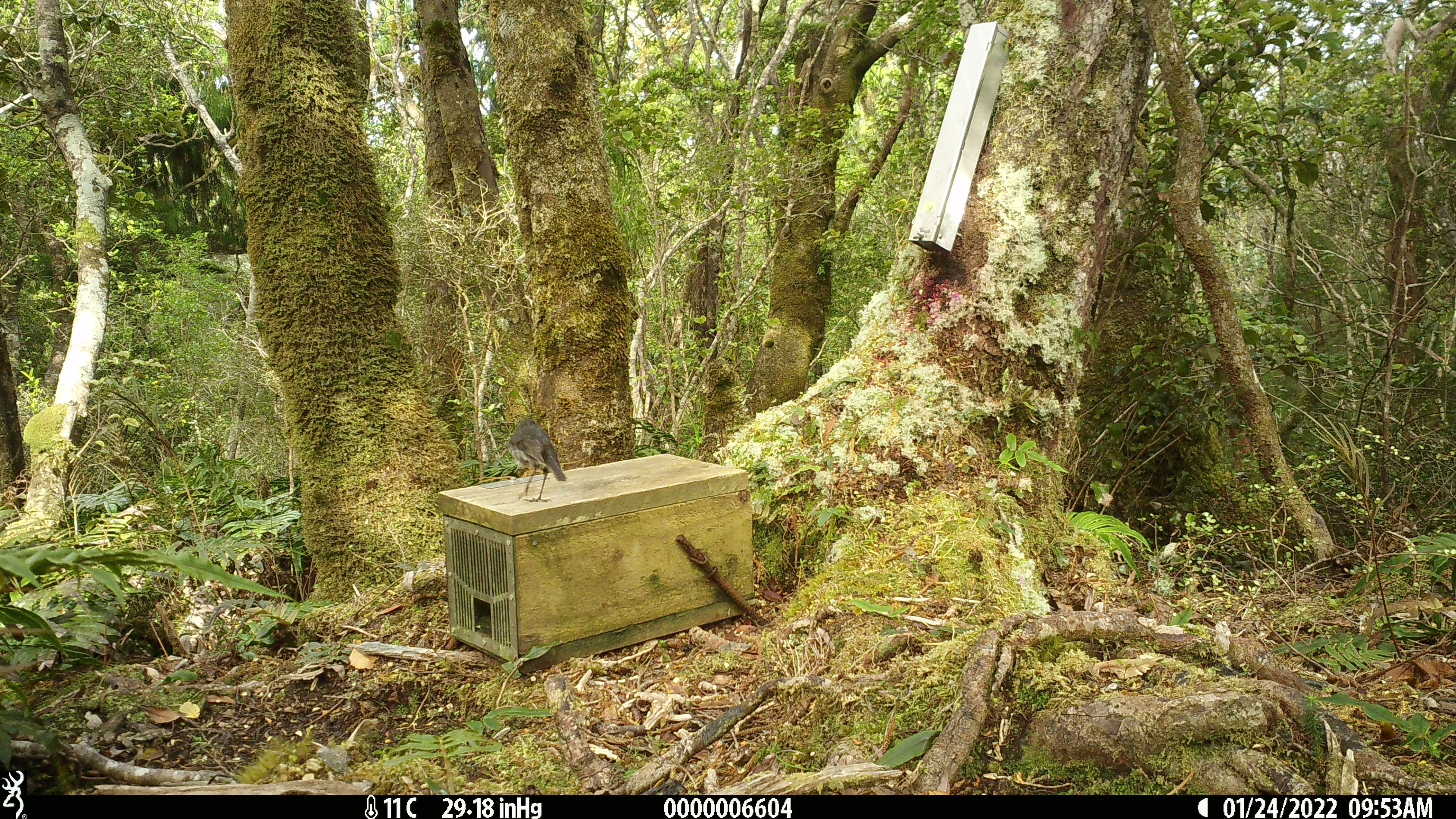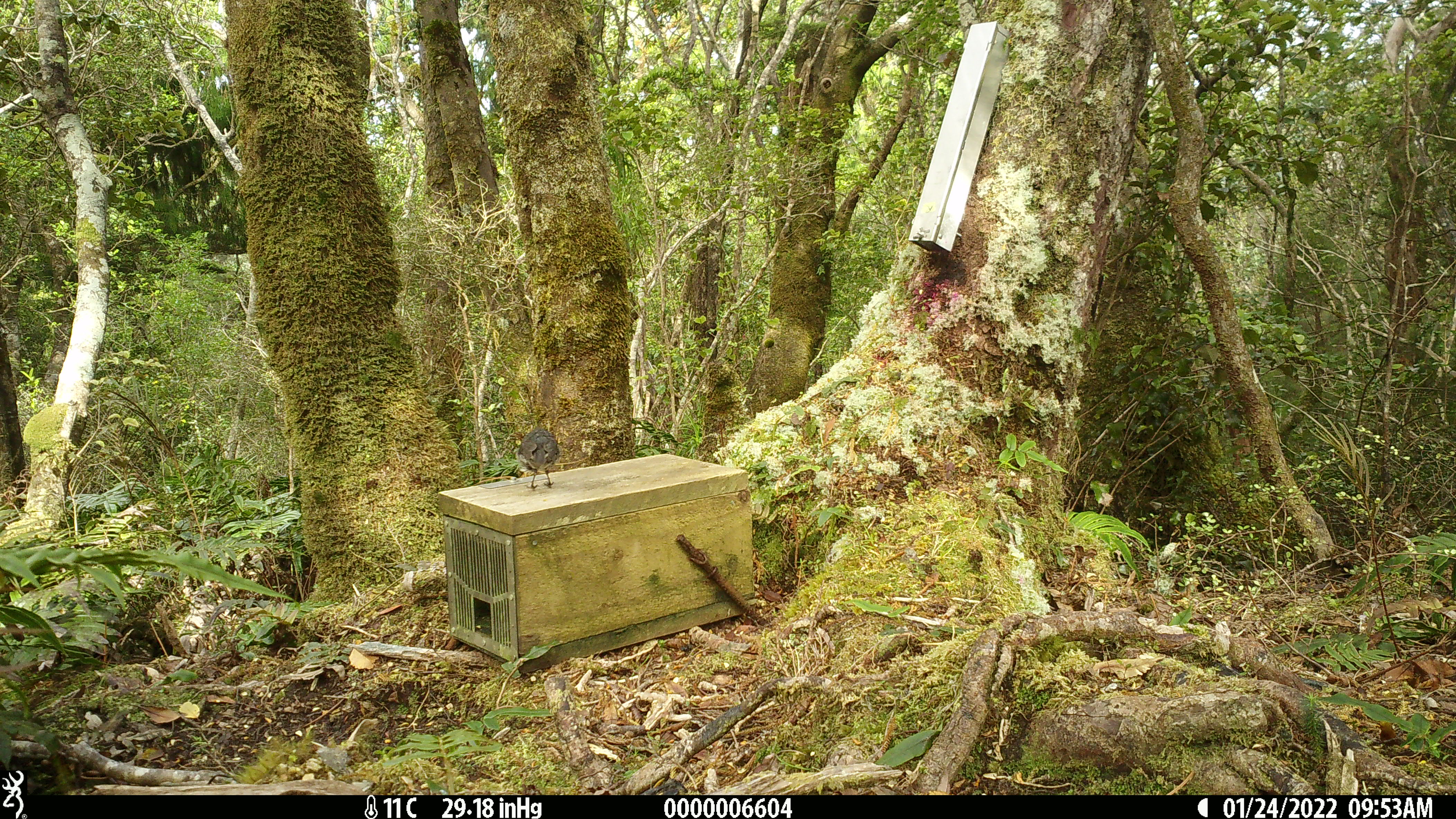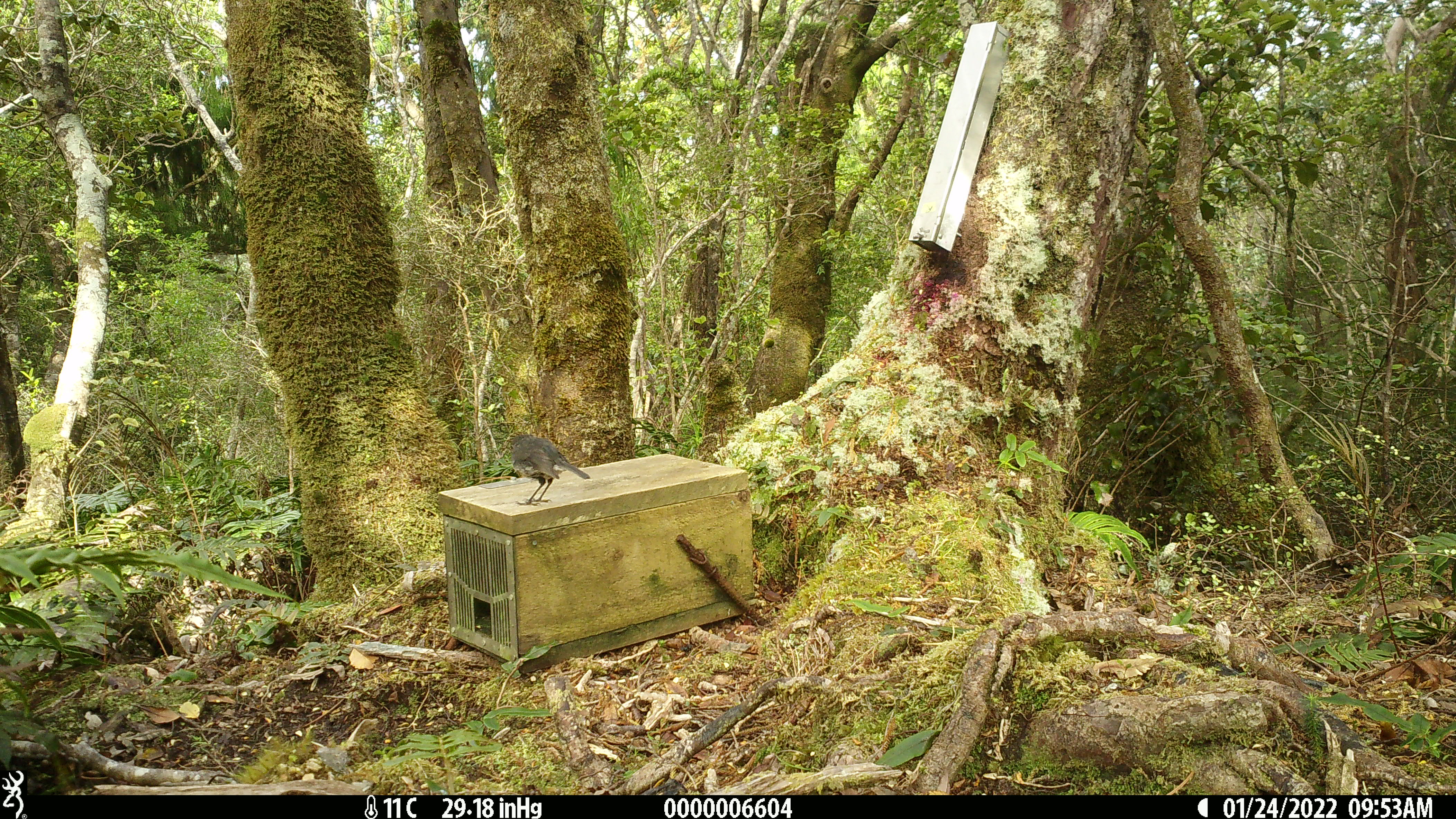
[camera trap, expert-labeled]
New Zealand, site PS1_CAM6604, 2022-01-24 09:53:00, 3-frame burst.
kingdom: Animalia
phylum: Chordata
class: Aves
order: Passeriformes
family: Petroicidae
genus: Petroica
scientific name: Petroica australis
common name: new zealand robin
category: robin